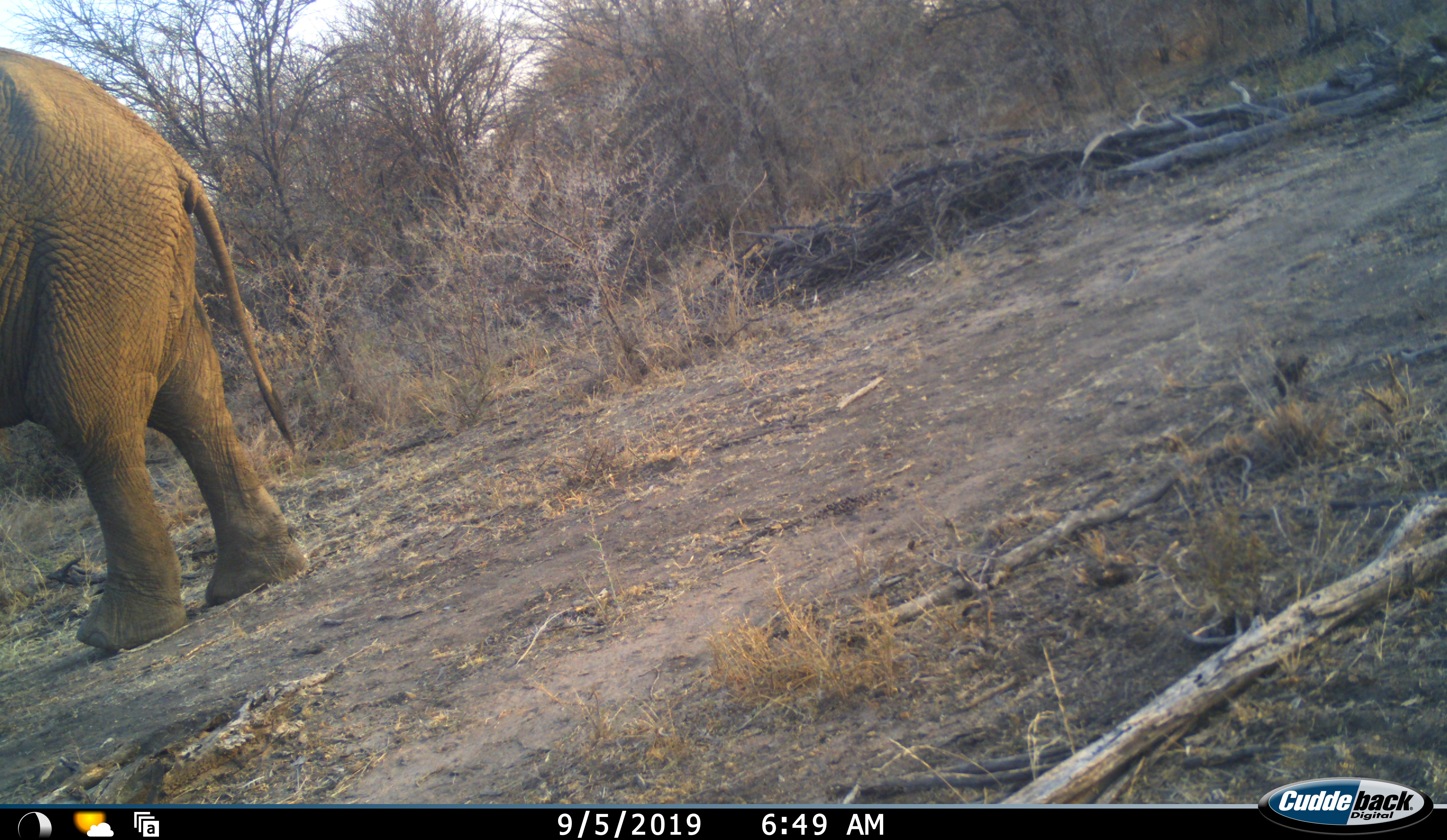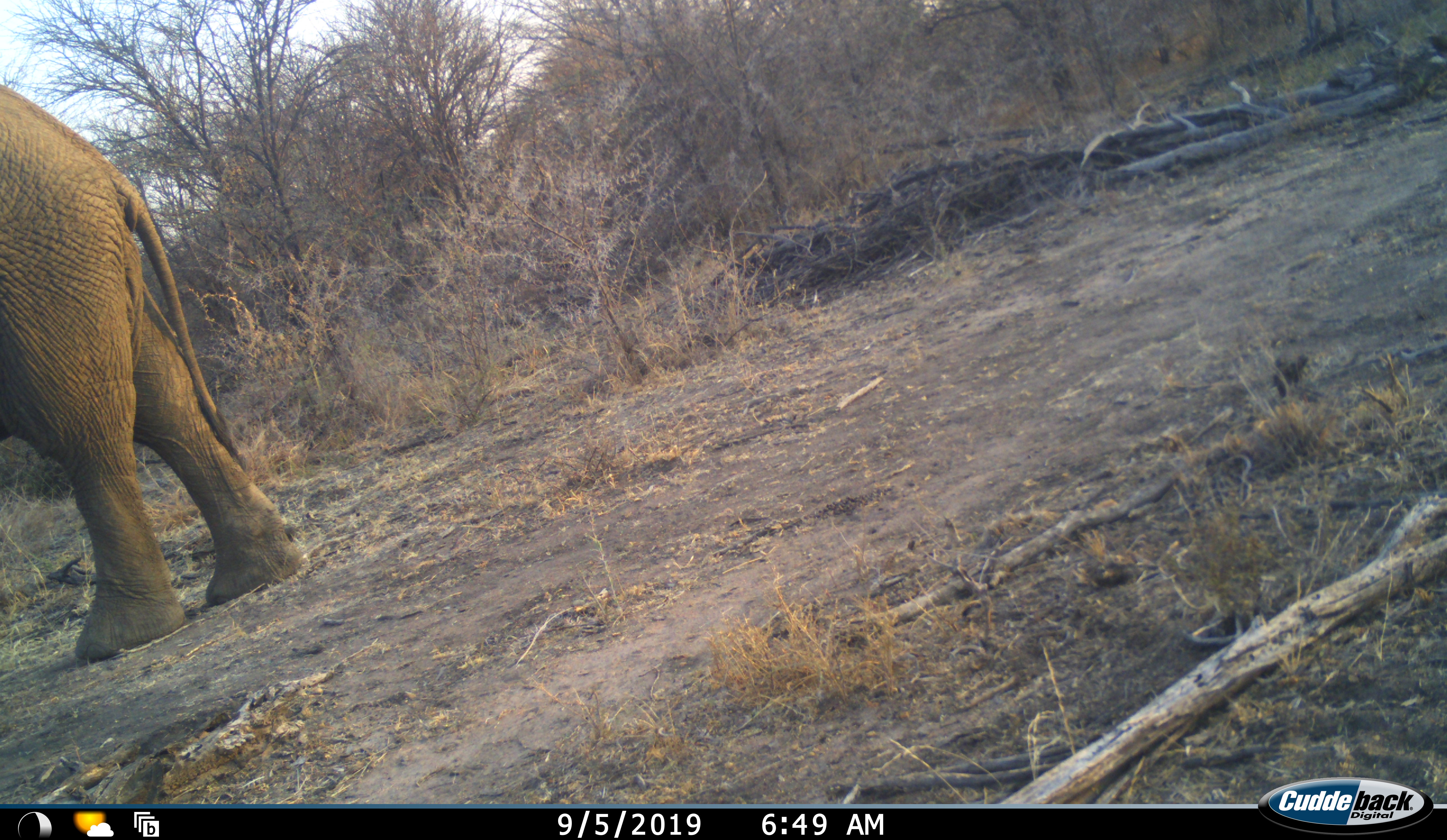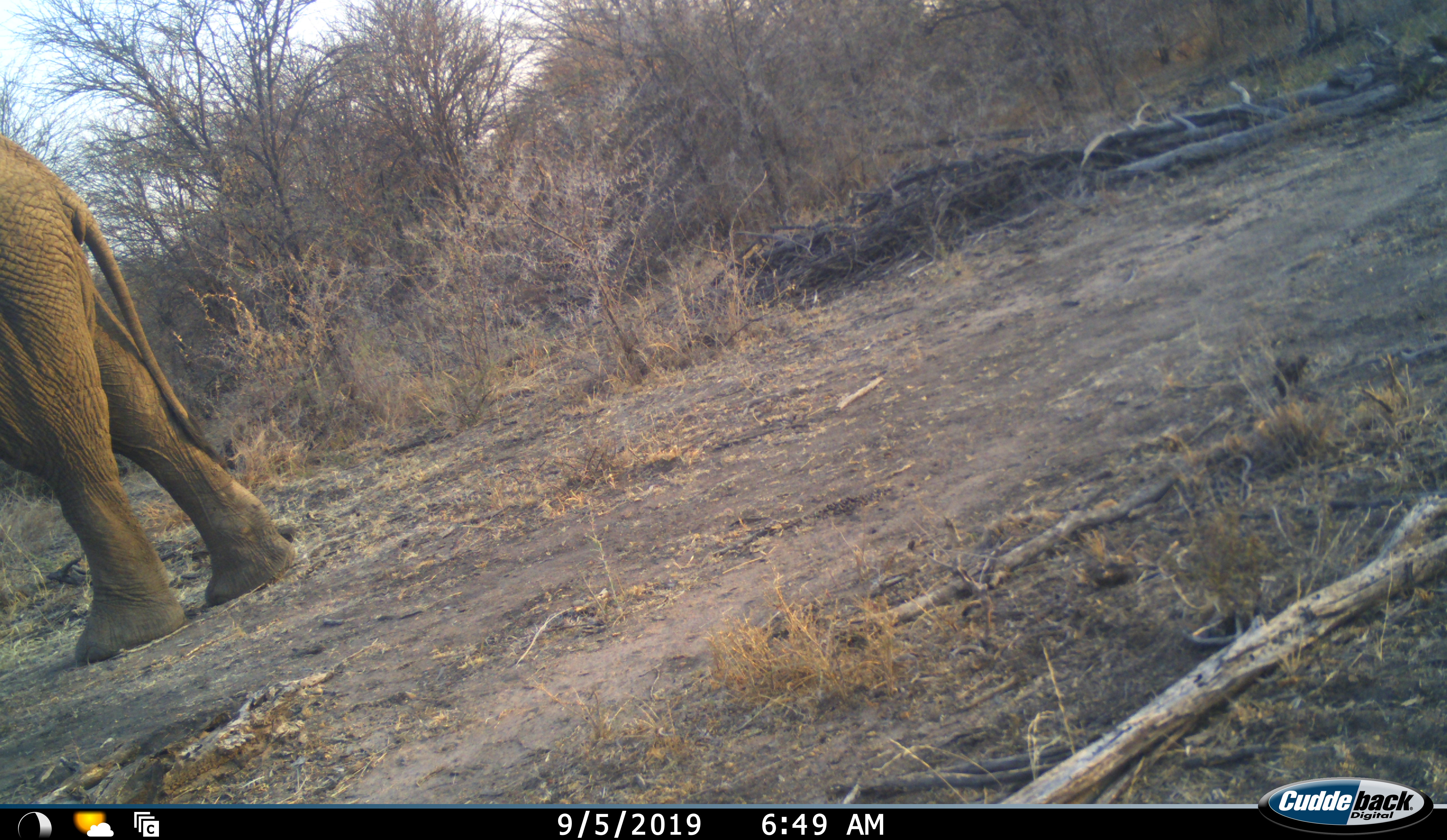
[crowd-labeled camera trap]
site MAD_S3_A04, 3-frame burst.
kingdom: Animalia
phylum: Chordata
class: Mammalia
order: Proboscidea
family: Elephantidae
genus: Loxodonta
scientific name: Loxodonta africana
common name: african bush elephant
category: elephant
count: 1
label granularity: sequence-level